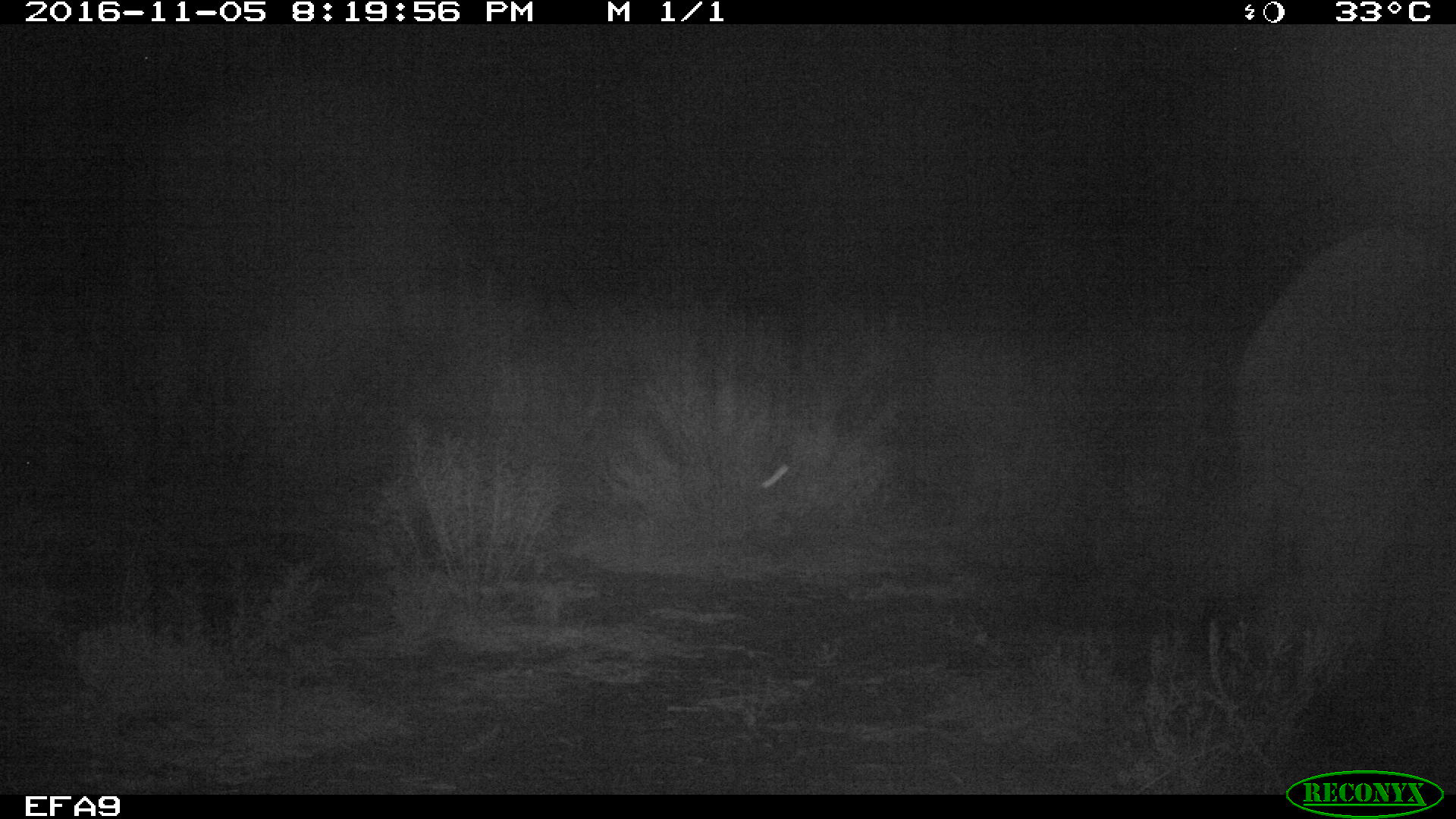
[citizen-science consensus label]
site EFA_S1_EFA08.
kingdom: Animalia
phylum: Chordata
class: Mammalia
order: Proboscidea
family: Elephantidae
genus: Loxodonta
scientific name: Loxodonta africana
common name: african bush elephant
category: elephant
Elephant (african bush elephant) (Loxodonta africana), count 1. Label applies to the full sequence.